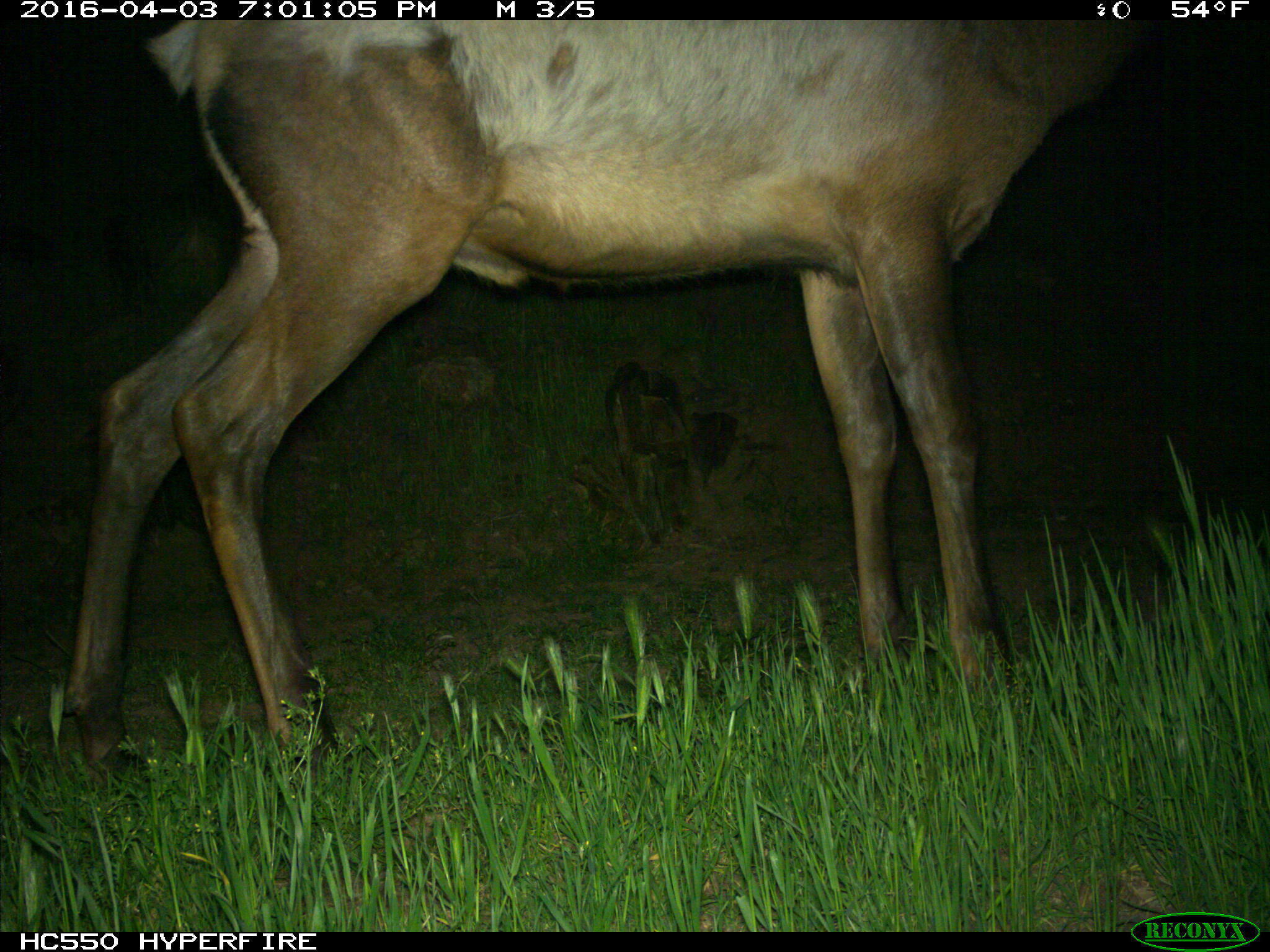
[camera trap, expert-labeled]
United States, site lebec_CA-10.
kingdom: Animalia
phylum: Chordata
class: Mammalia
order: Artiodactyla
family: Cervidae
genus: Cervus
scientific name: Cervus canadensis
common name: elk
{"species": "Cervus canadensis (elk)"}